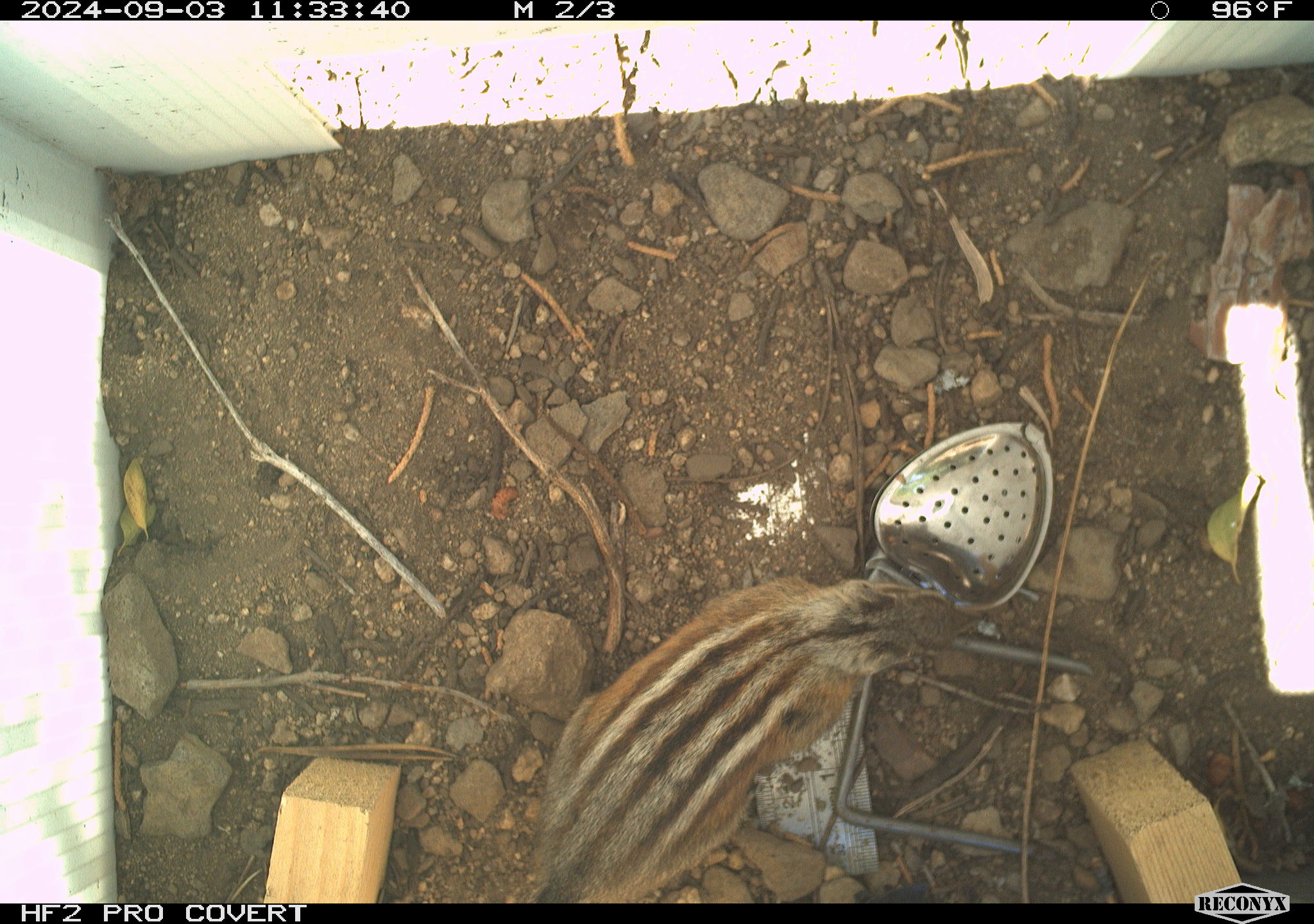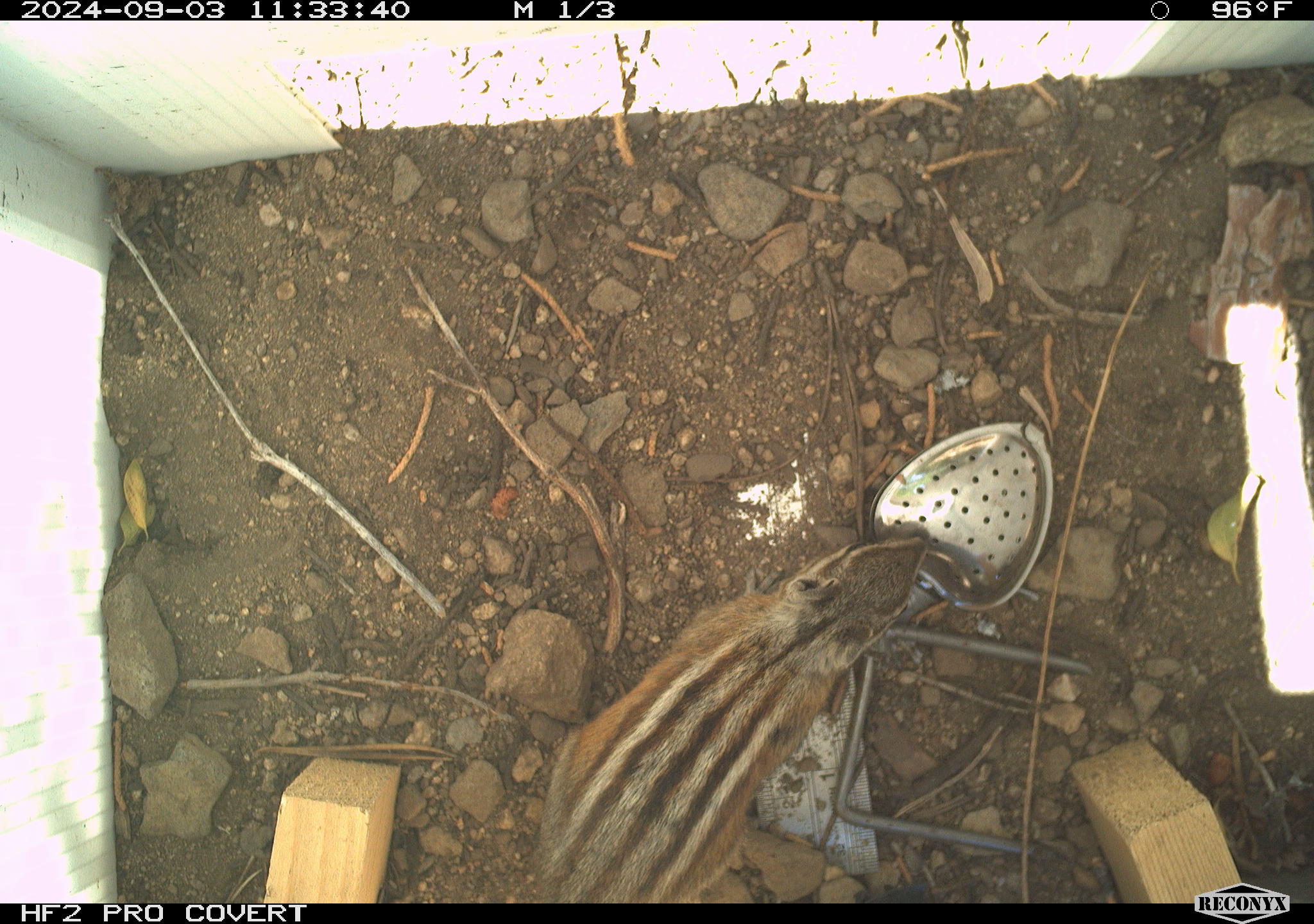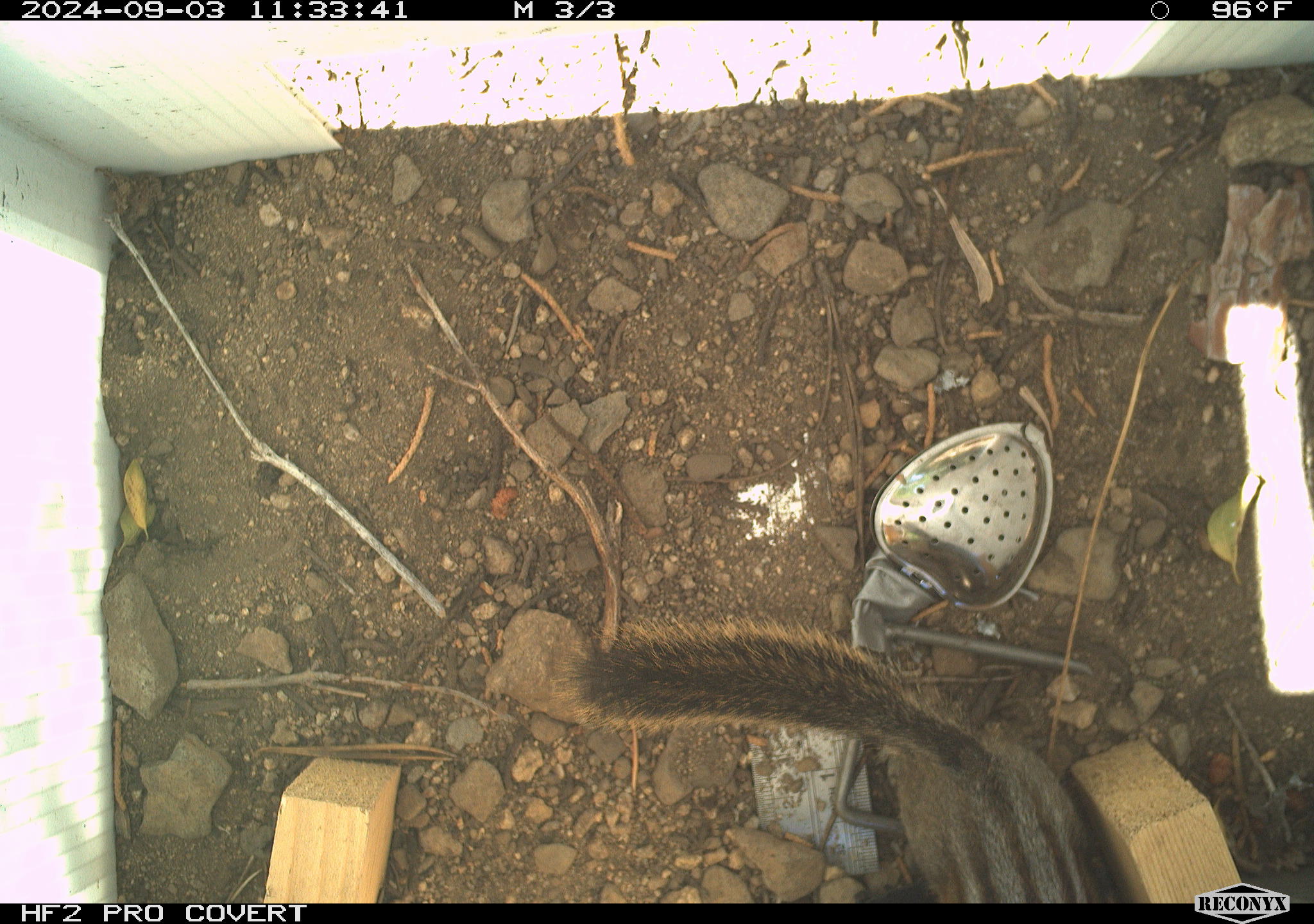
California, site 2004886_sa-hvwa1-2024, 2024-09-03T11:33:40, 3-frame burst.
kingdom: Animalia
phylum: Chordata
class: Mammalia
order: Rodentia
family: Sciuridae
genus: Neotamias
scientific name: Neotamias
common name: western chipmunks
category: neotamias species